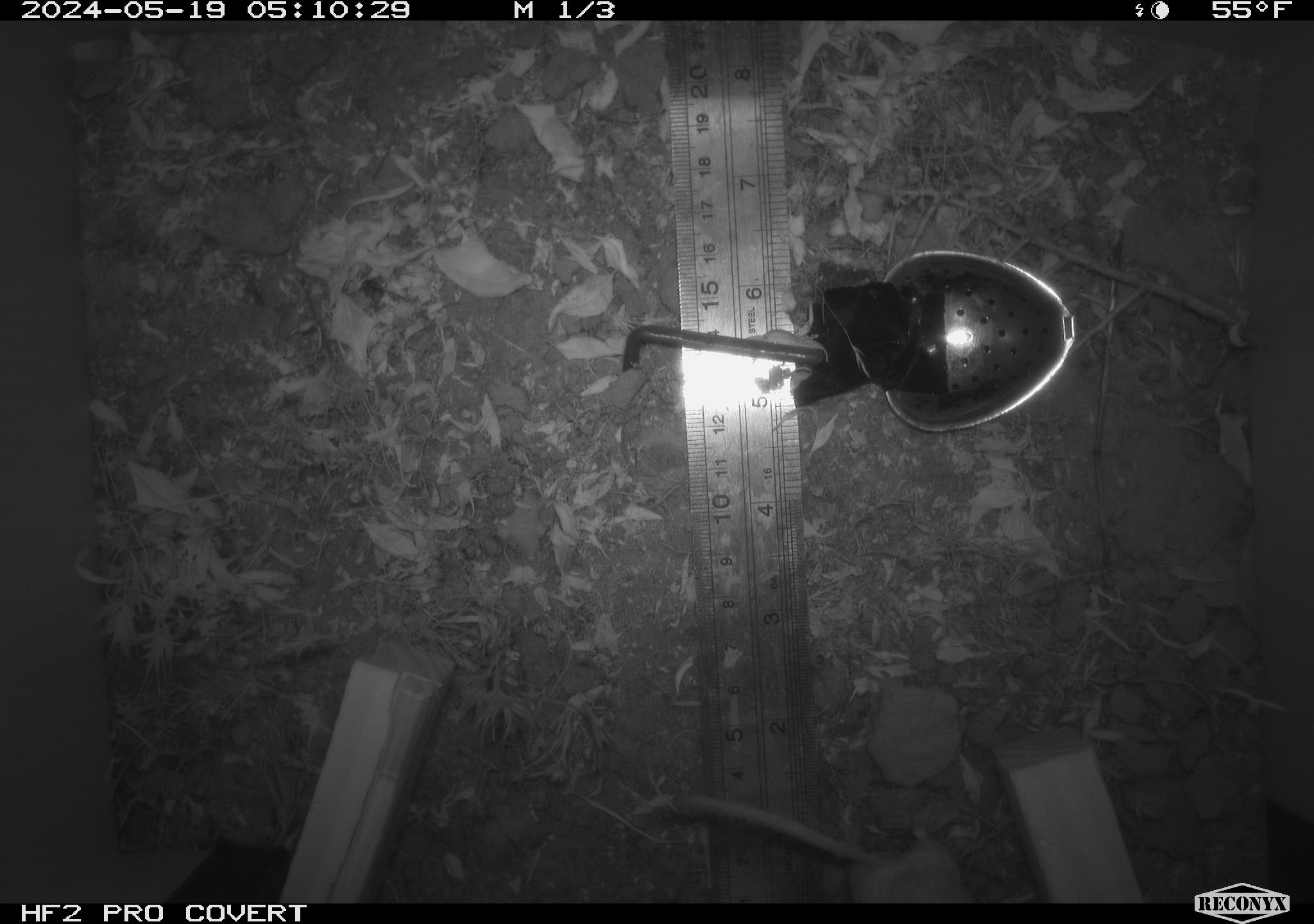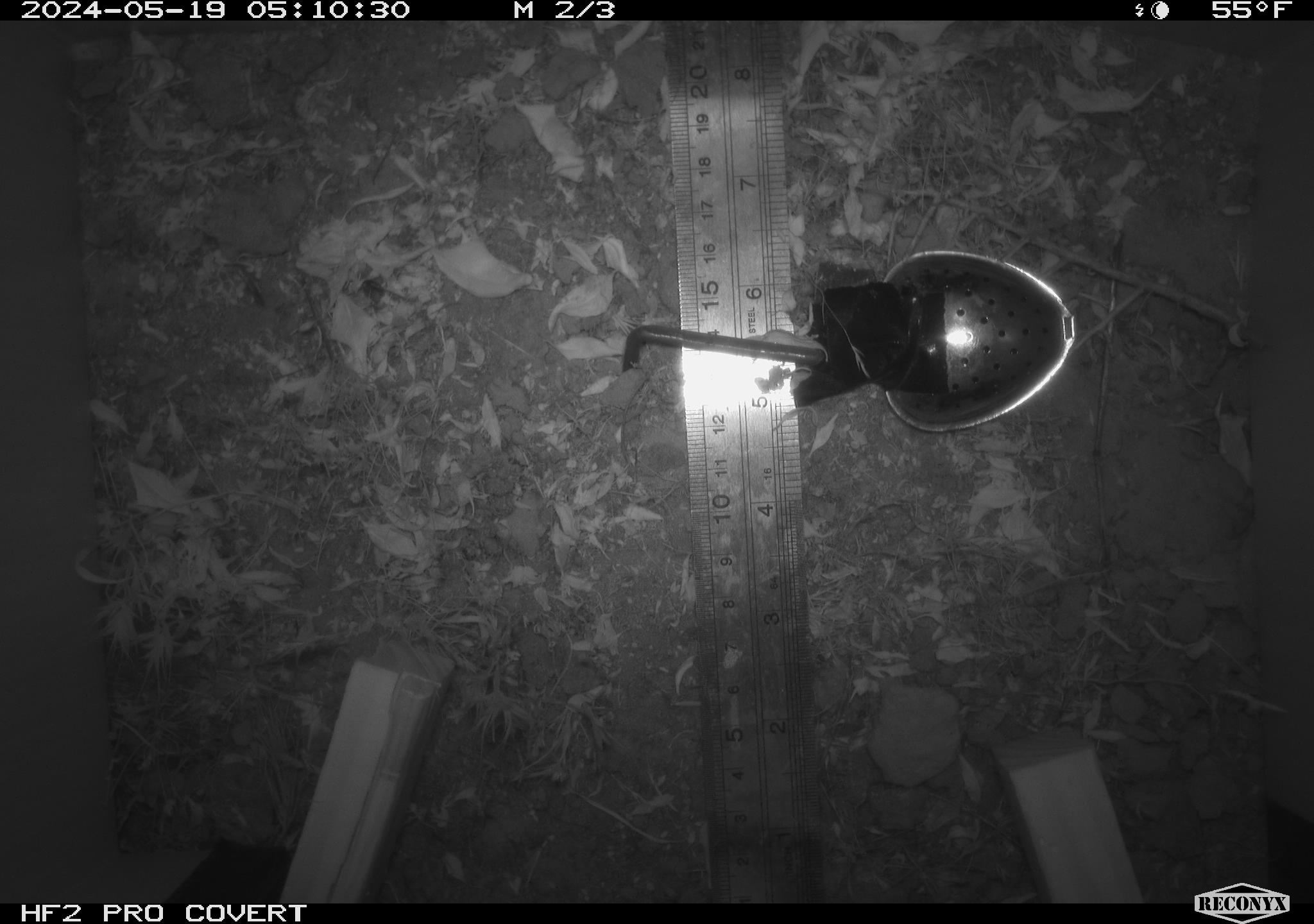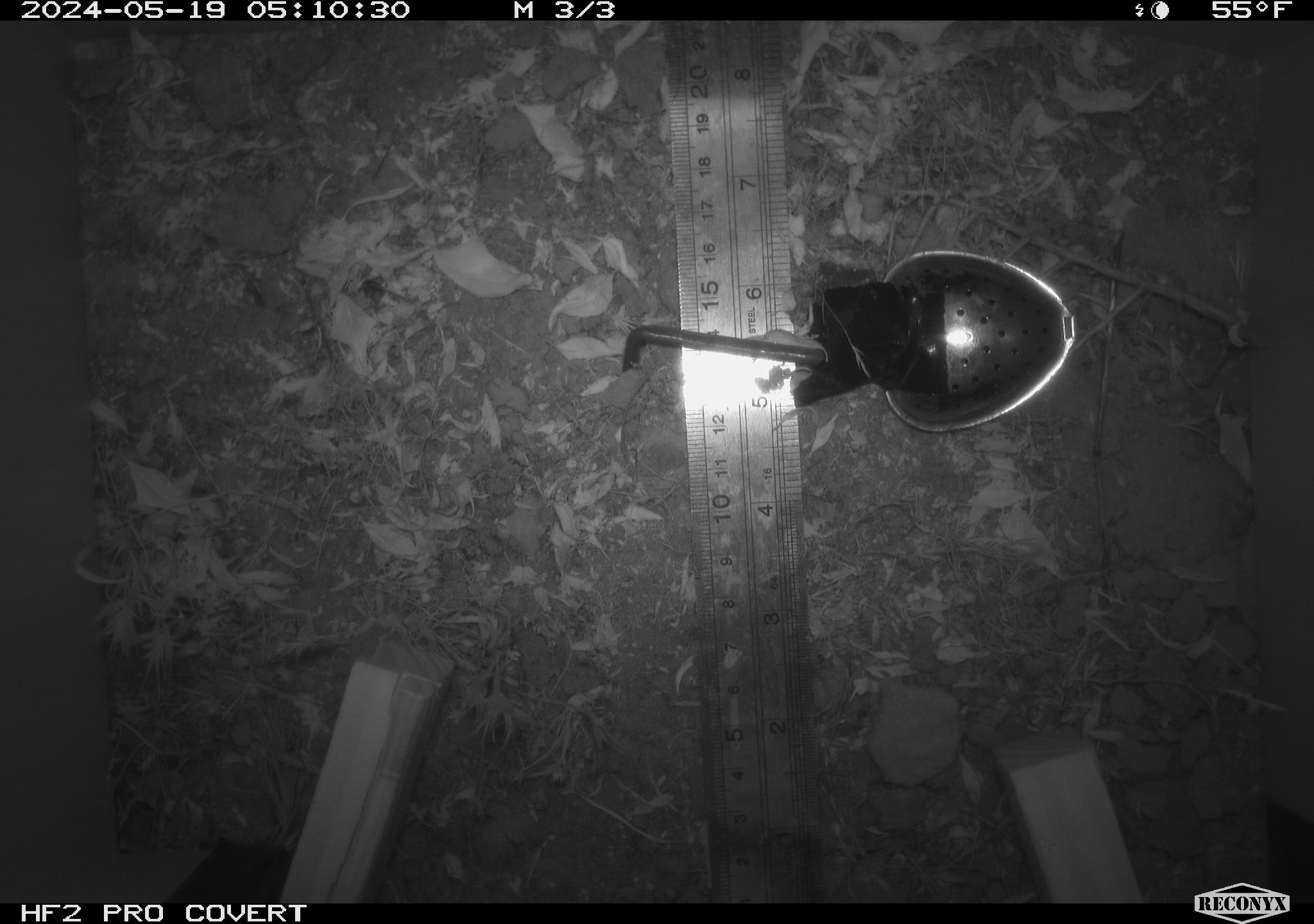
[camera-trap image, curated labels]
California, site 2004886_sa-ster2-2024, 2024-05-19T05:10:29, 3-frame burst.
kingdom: Animalia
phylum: Chordata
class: Mammalia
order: Rodentia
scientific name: Rodentia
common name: mouse species